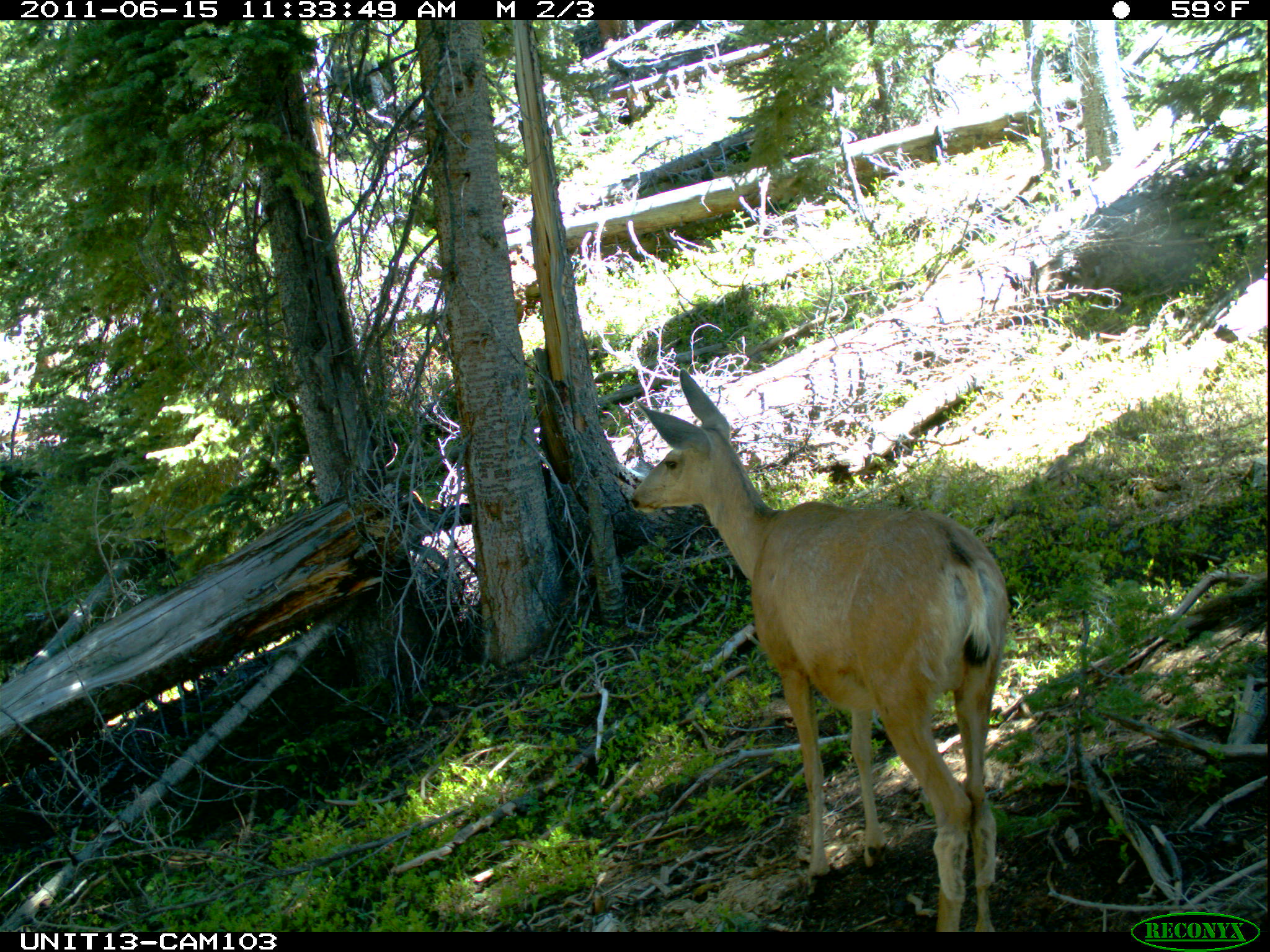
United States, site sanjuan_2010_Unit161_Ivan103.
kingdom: Animalia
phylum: Chordata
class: Mammalia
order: Artiodactyla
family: Cervidae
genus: Odocoileus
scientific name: Odocoileus hemionus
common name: mule deer